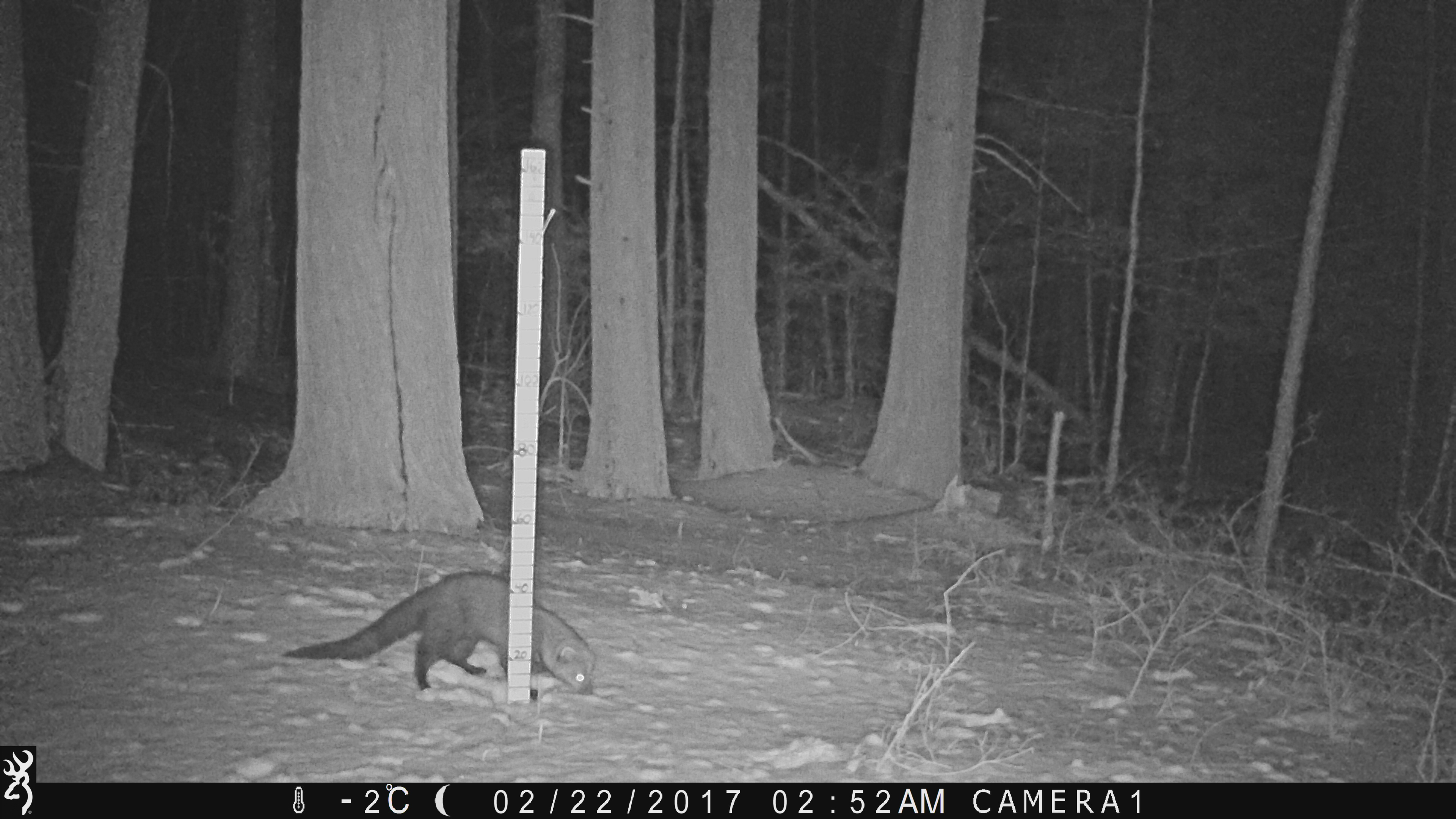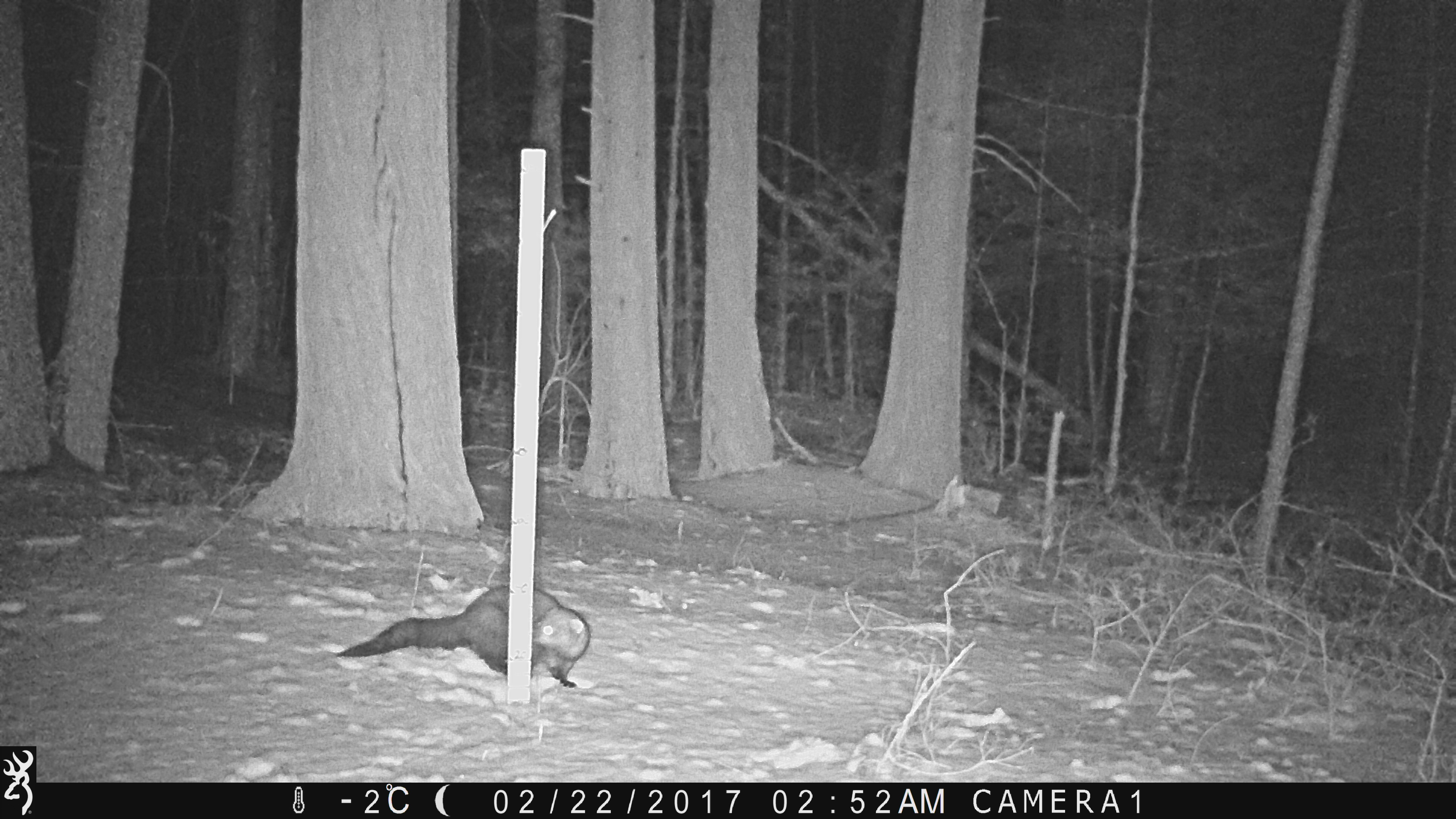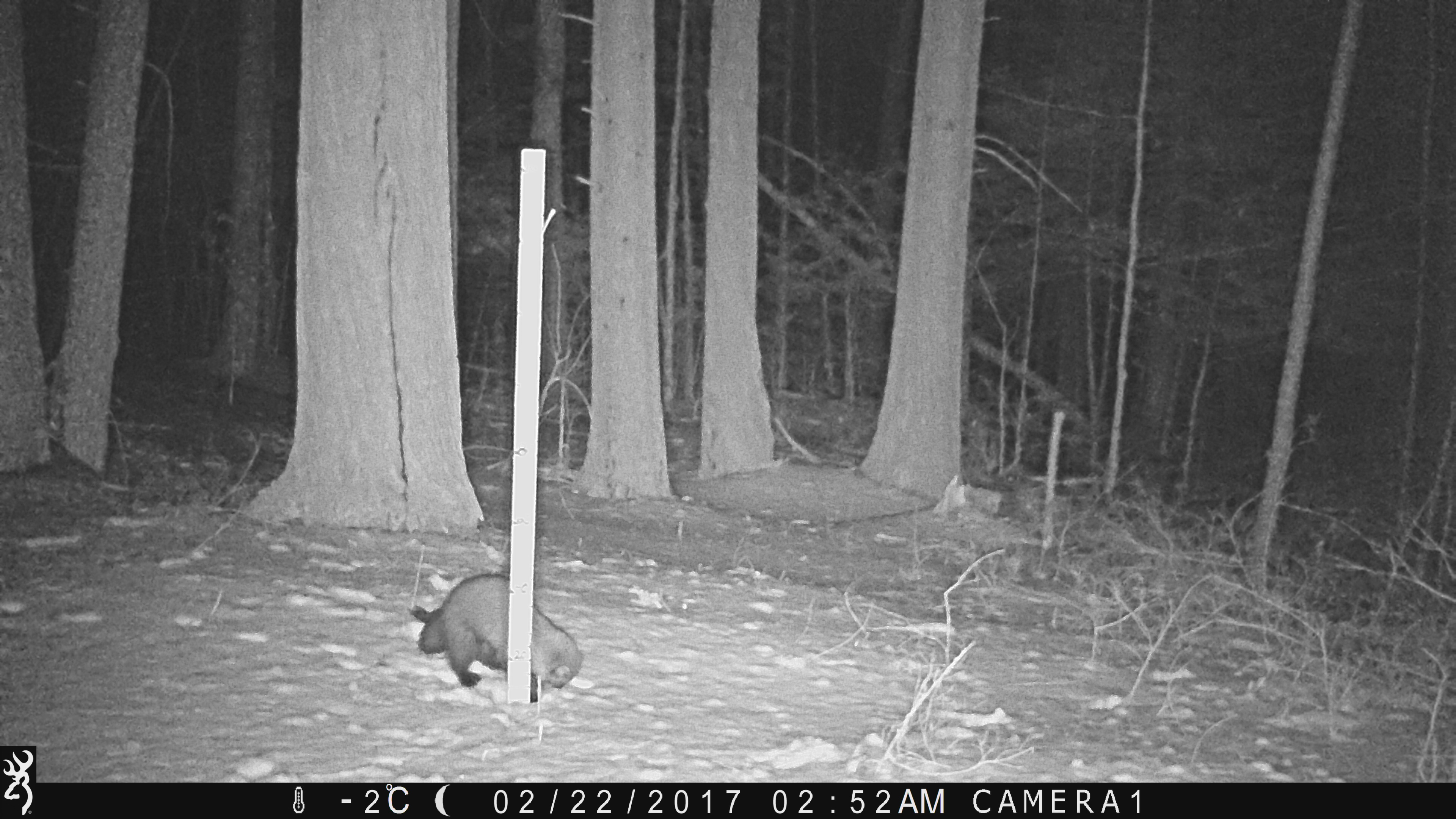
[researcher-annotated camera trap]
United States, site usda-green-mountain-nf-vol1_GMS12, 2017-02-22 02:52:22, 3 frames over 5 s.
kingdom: Animalia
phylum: Chordata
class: Mammalia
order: Carnivora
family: Mustelidae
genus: Pekania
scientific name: Pekania pennanti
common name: fisher